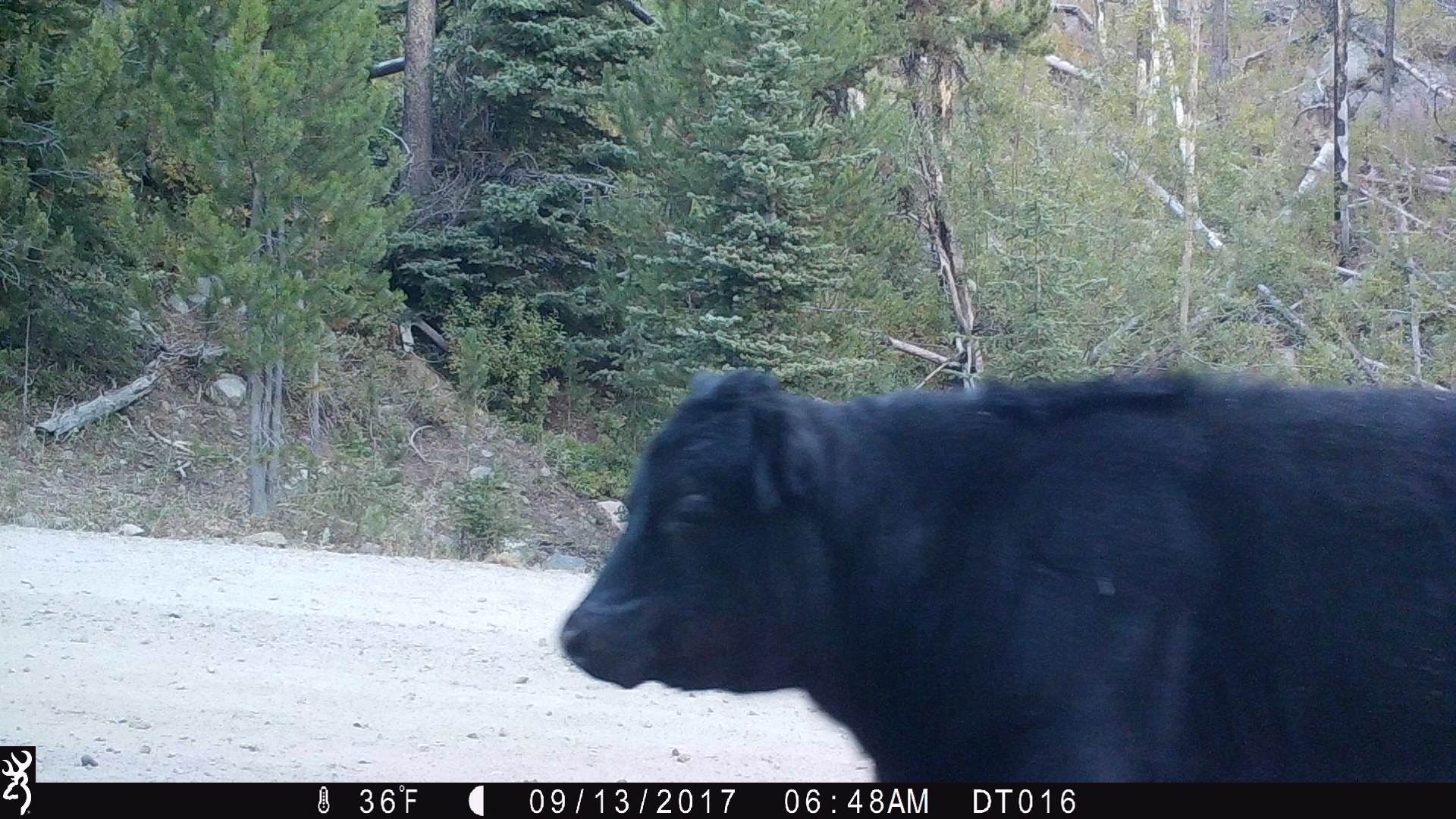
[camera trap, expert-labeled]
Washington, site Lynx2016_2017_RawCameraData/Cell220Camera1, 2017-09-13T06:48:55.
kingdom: Animalia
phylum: Chordata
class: Mammalia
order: Artiodactyla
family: Bovidae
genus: Bos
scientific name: Bos taurus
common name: domestic cattle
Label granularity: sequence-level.